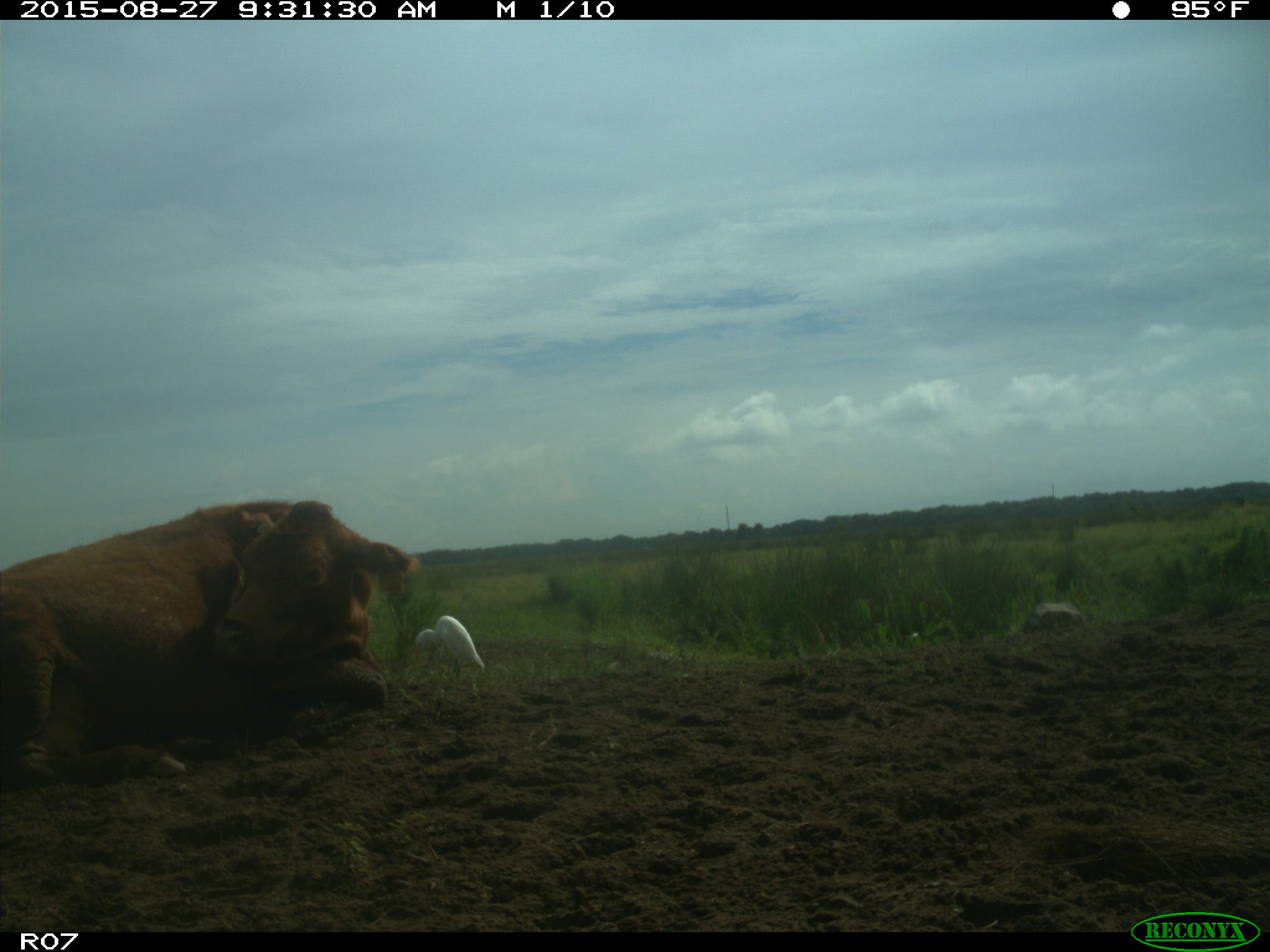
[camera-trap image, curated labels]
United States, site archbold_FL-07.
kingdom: Animalia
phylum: Chordata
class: Mammalia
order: Artiodactyla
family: Bovidae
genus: Bos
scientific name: Bos taurus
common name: domestic cow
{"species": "Bos taurus (domestic cow)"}